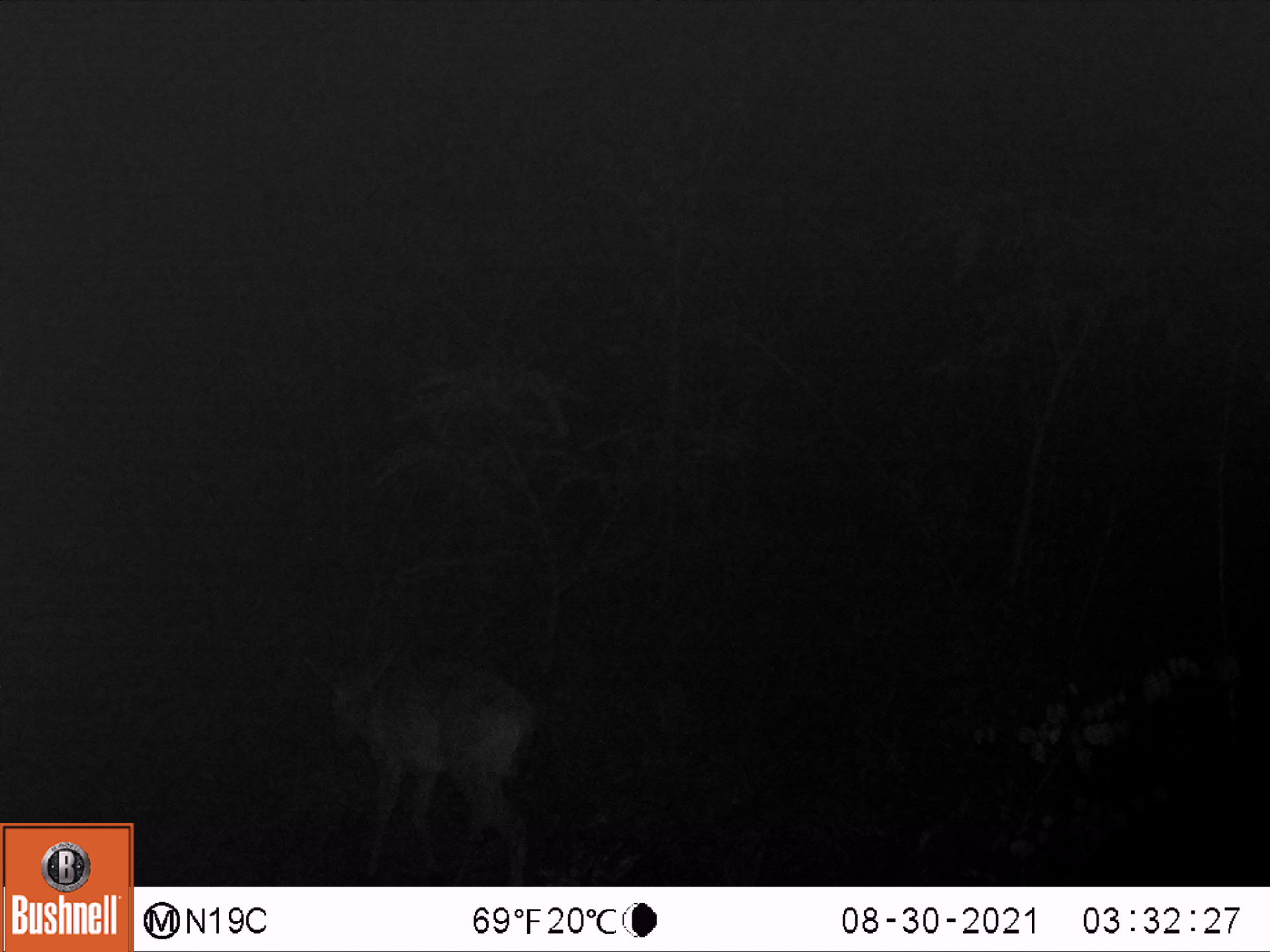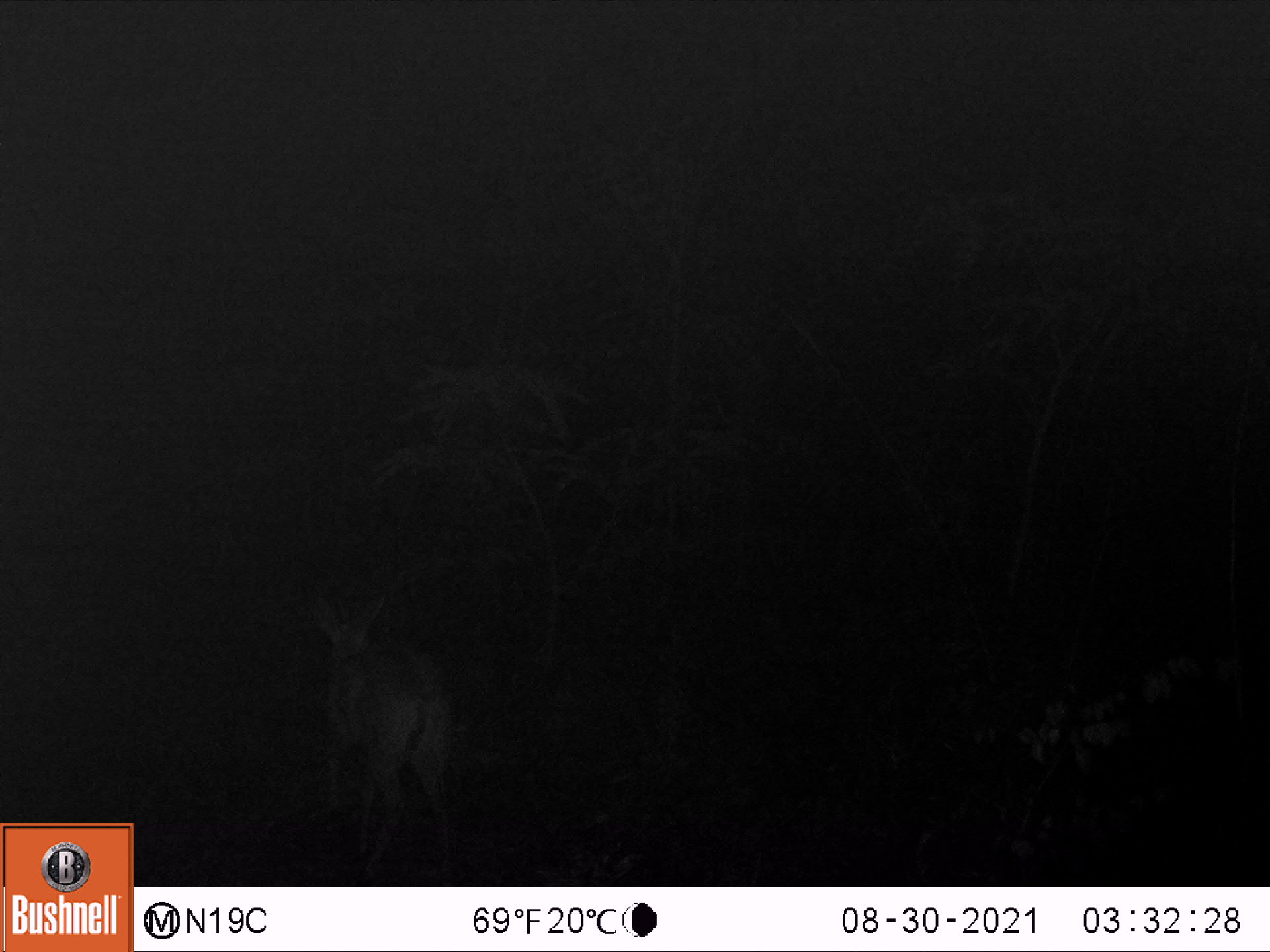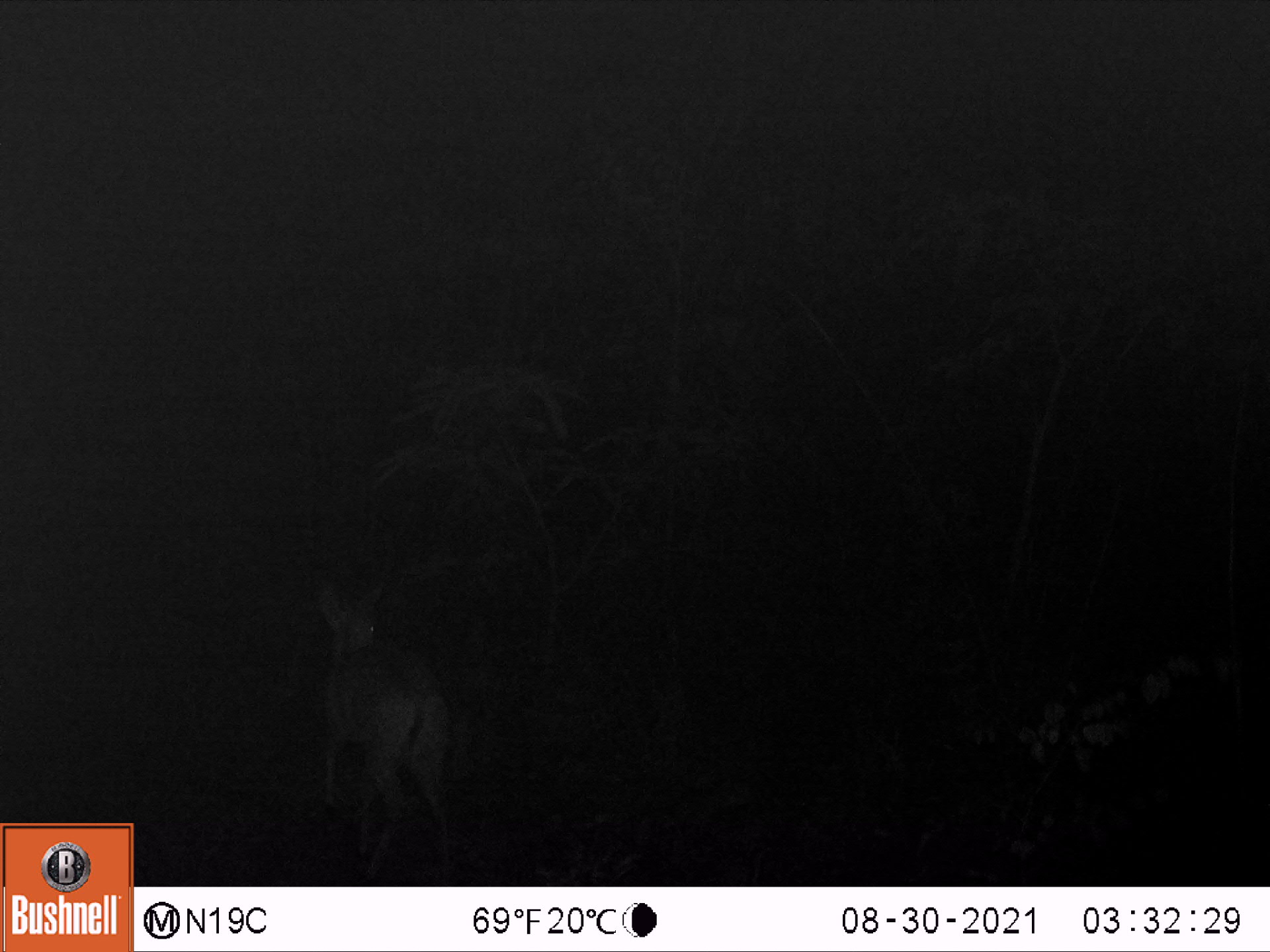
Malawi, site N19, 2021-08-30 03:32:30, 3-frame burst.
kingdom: Animalia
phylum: Chordata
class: Mammalia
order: Artiodactyla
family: Bovidae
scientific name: Antilopinae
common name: small antelope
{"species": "small antelope (Antilopinae)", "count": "1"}